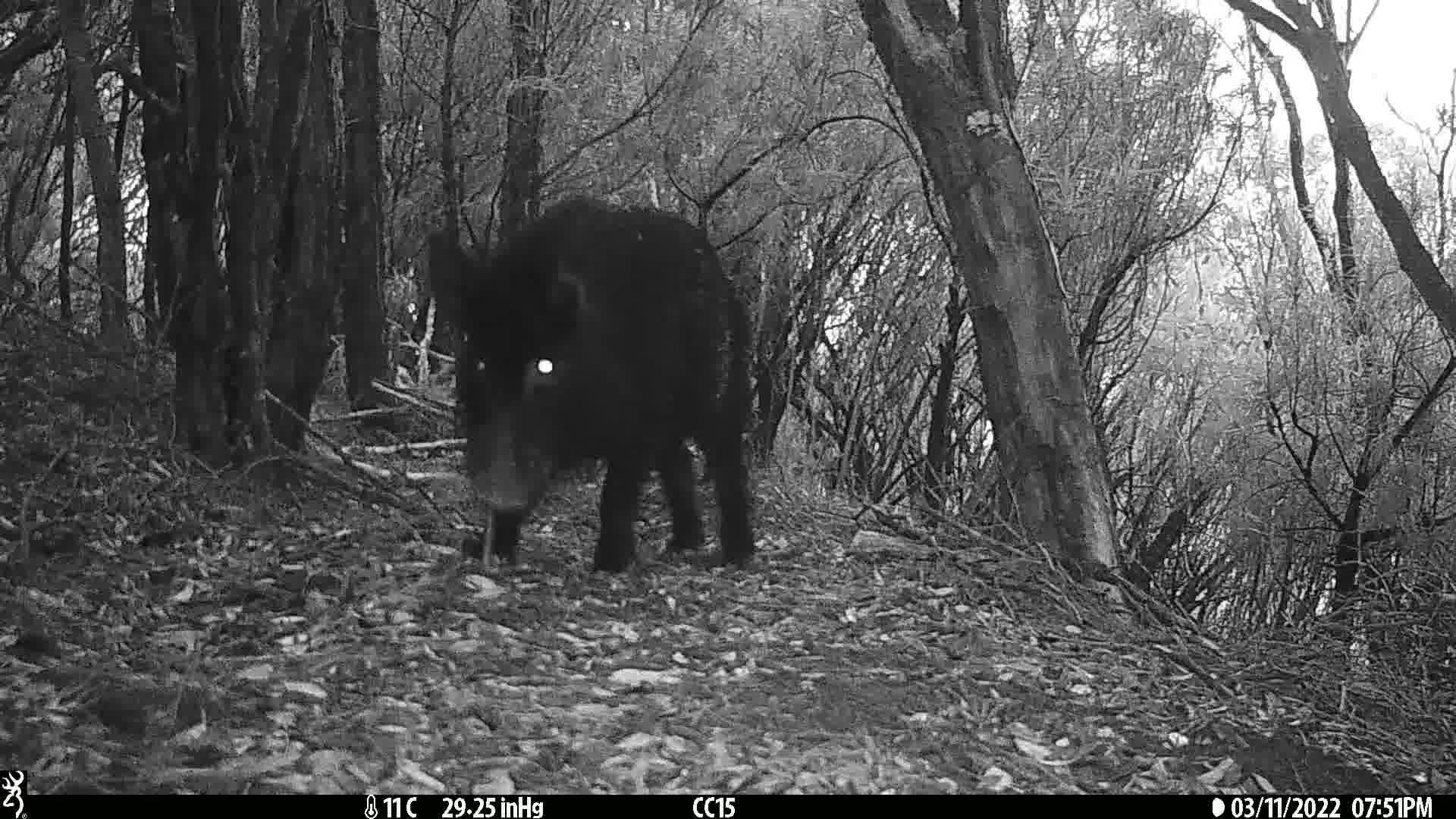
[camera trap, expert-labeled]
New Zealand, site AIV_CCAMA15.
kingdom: Animalia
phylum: Chordata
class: Mammalia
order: Artiodactyla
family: Suidae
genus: Sus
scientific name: Sus scrofa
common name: pig